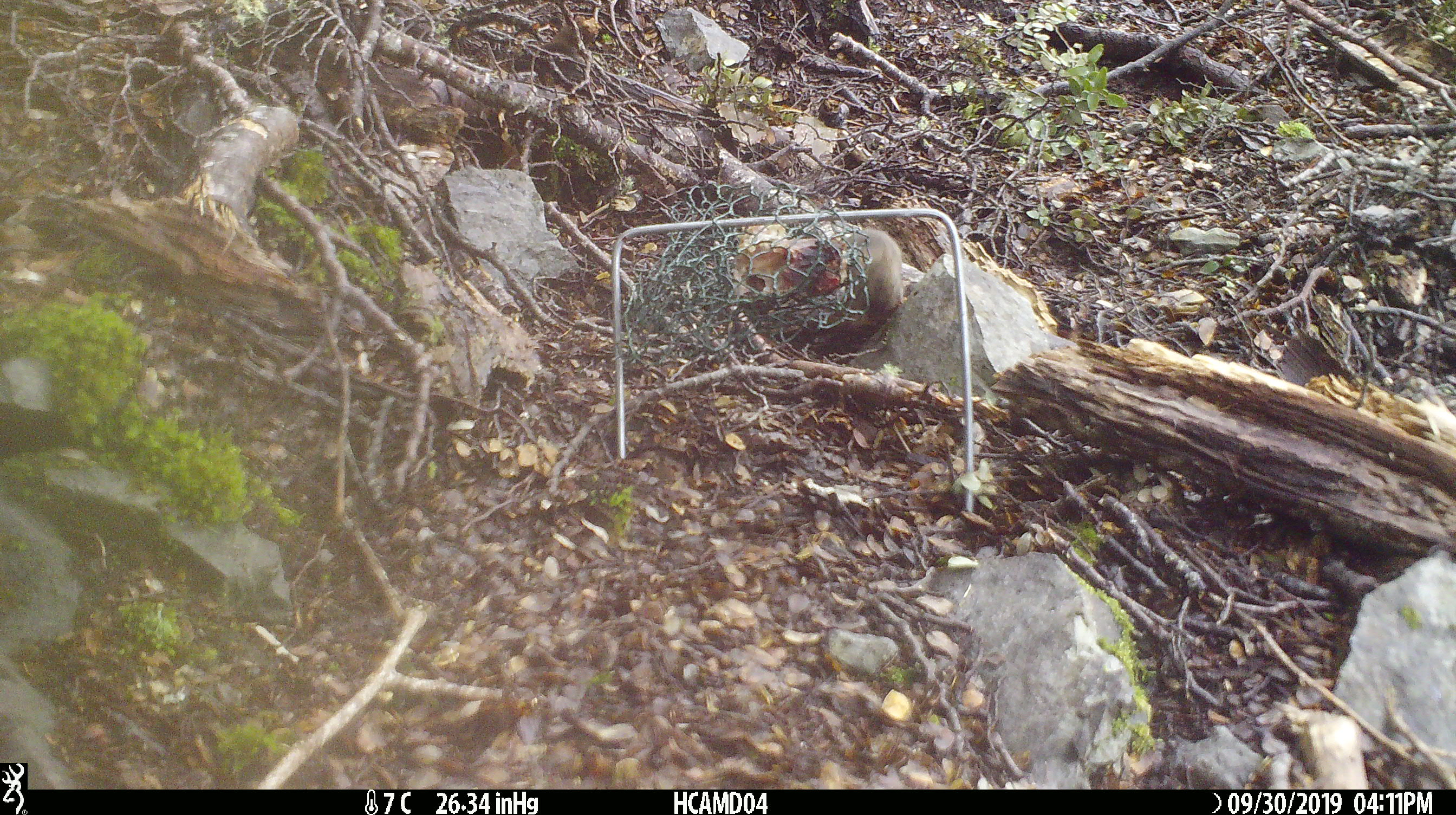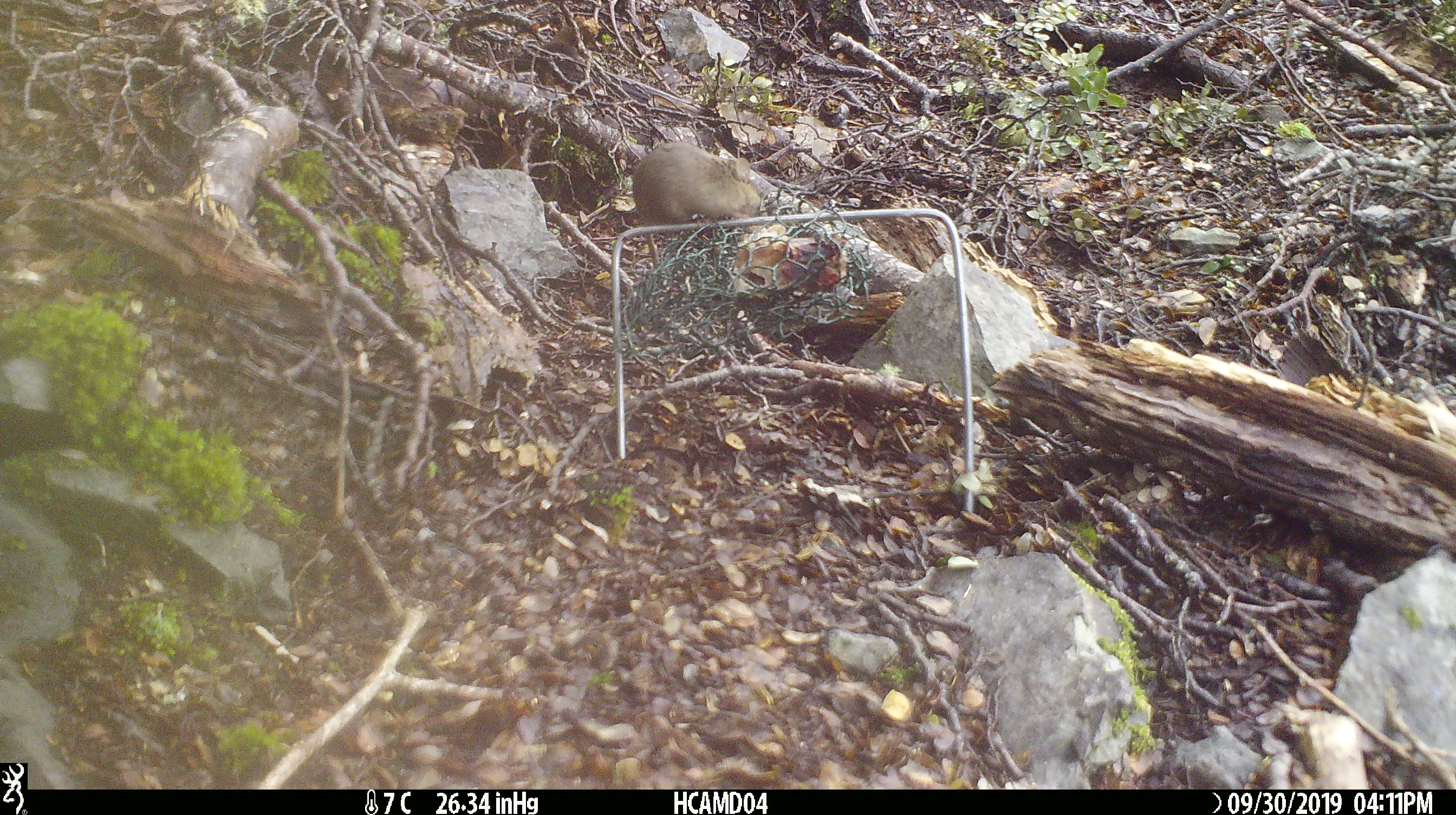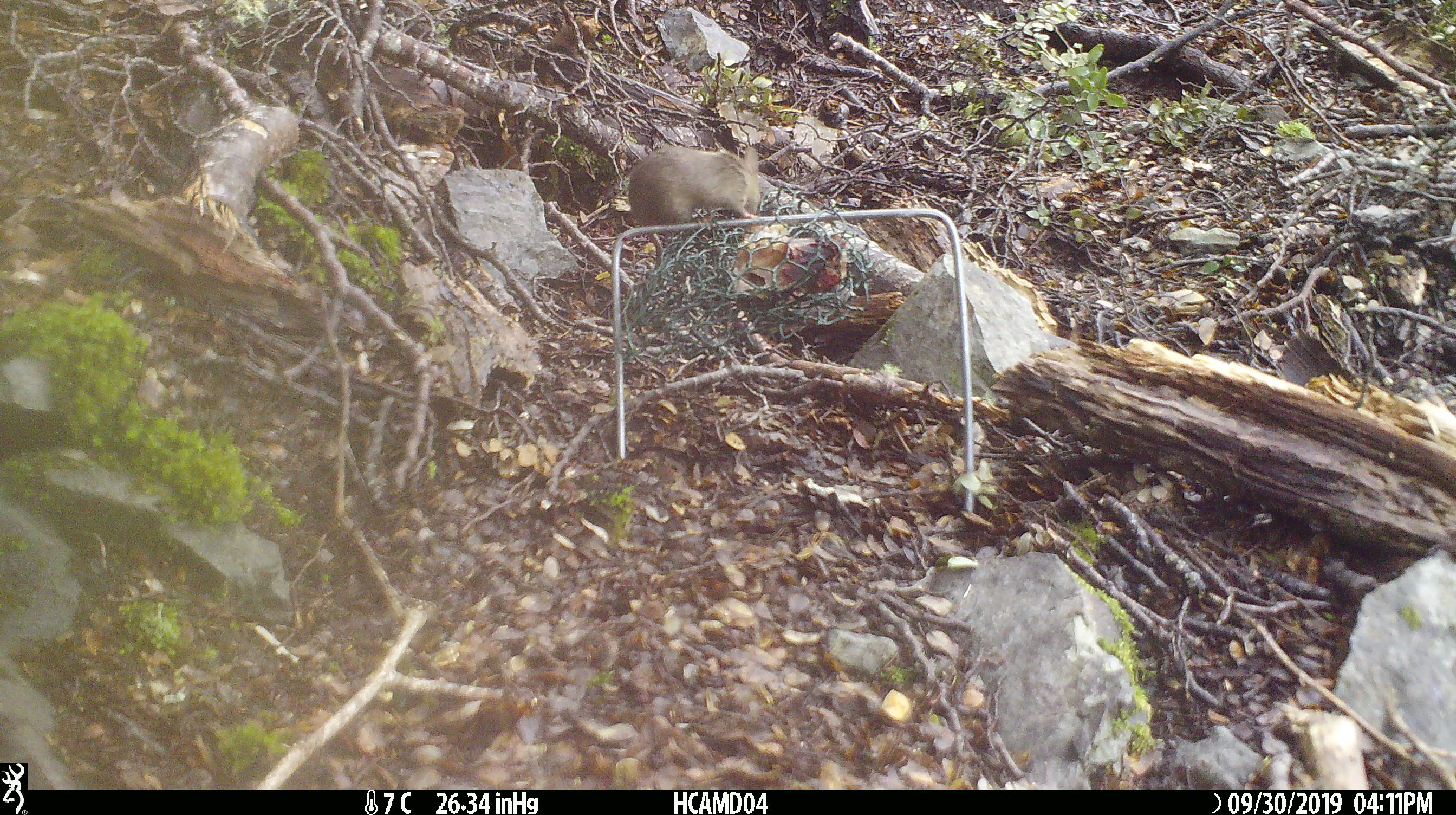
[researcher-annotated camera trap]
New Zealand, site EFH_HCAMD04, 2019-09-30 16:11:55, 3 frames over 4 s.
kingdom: Animalia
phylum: Chordata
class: Mammalia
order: Rodentia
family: Muridae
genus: Mus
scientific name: Mus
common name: mouse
Mouse (Mus).